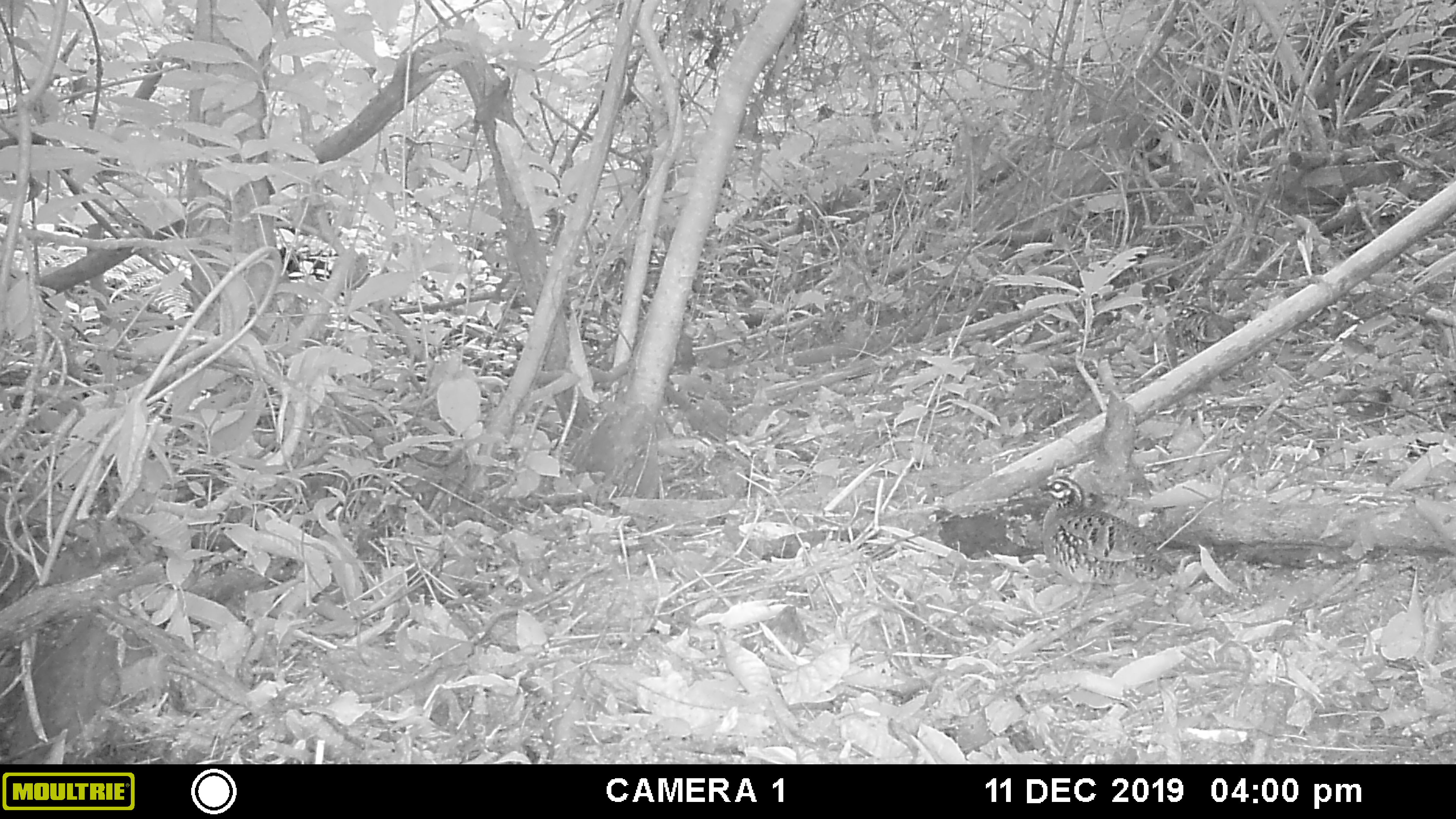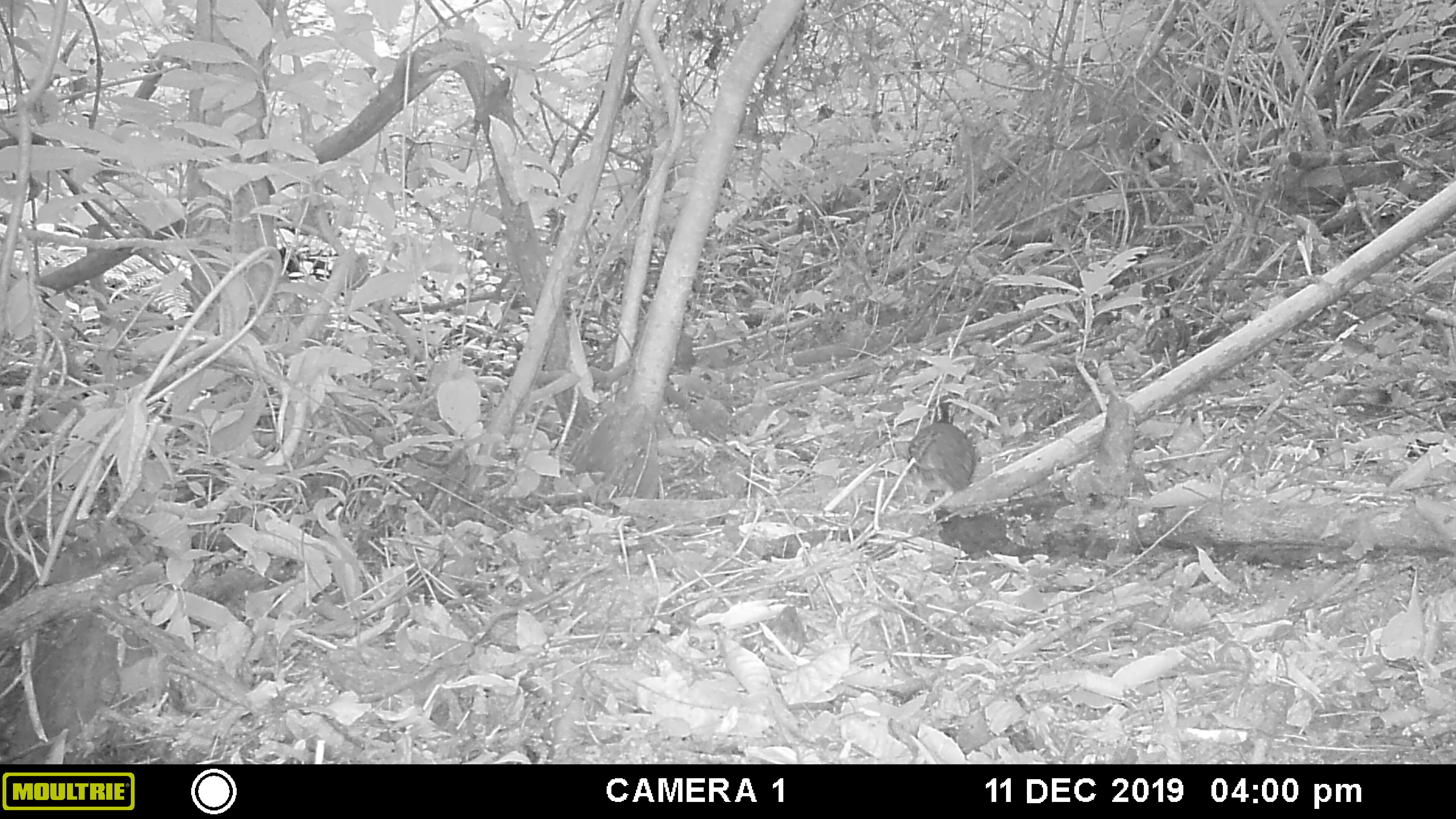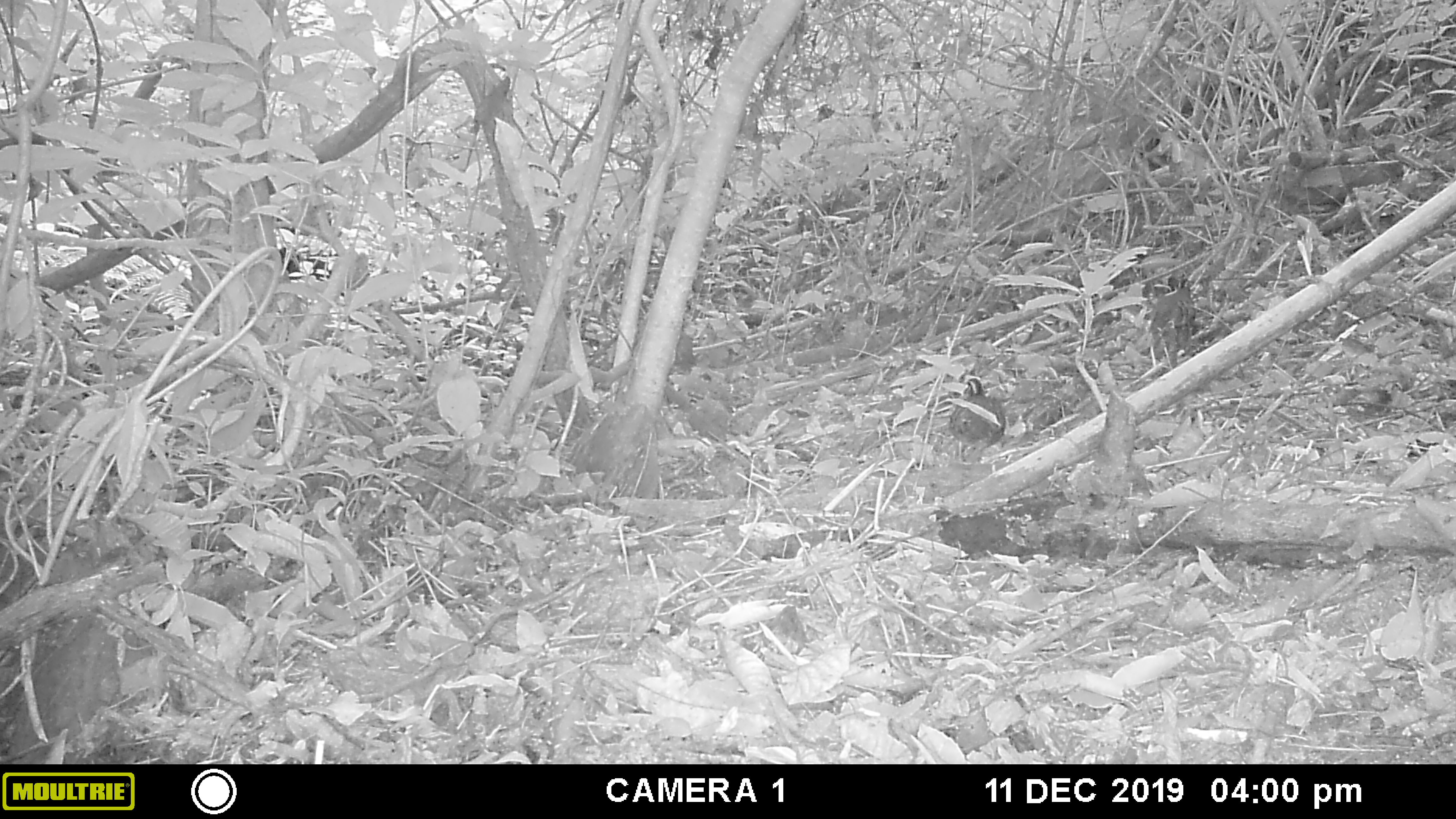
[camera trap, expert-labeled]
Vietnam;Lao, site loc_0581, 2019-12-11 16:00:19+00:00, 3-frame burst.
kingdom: Animalia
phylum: Chordata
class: Aves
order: Galliformes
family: Phasianidae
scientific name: Phasianidae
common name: partridge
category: unidentified partridge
Unidentified partridge (partridge) (Phasianidae). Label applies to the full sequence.